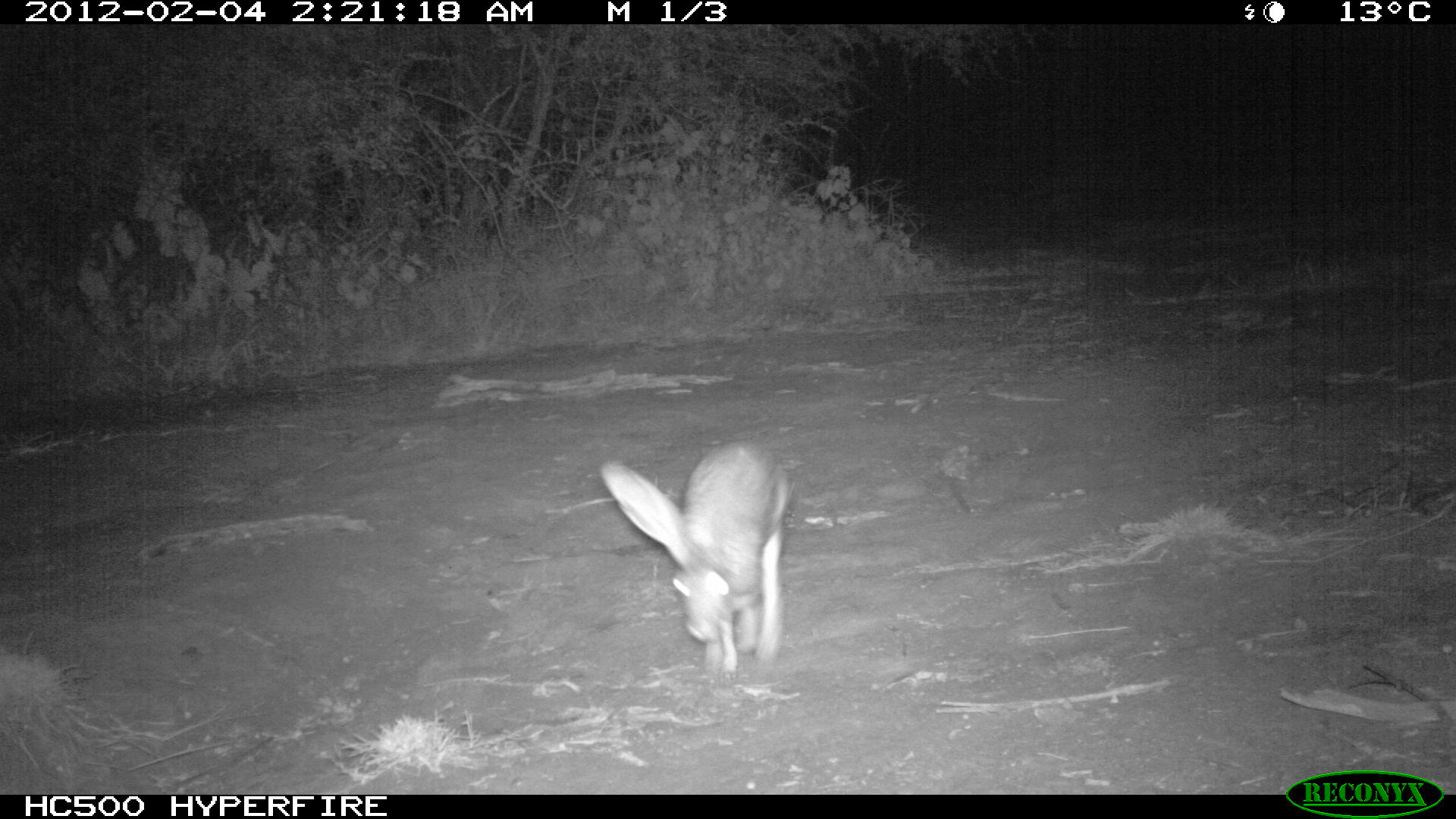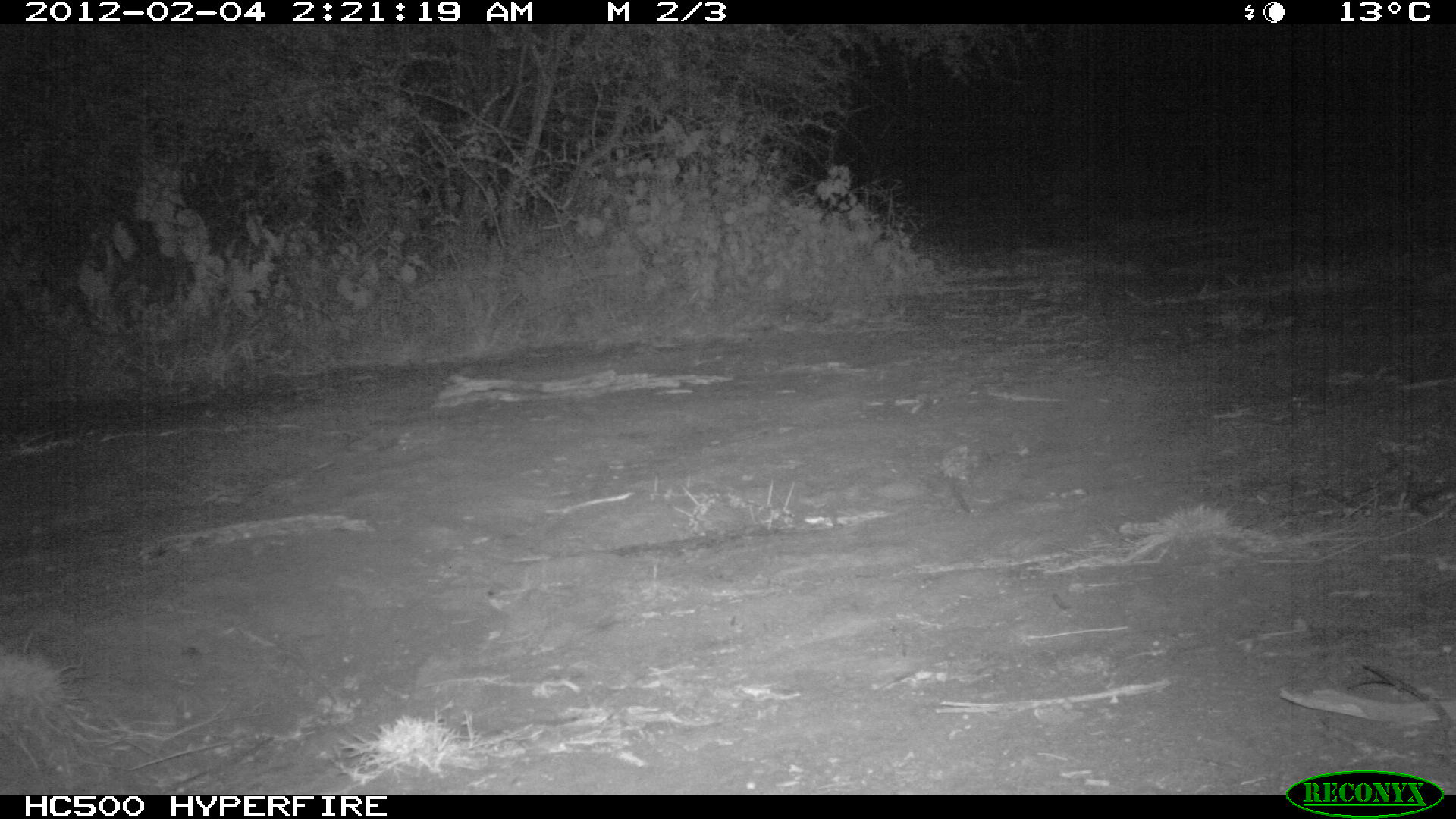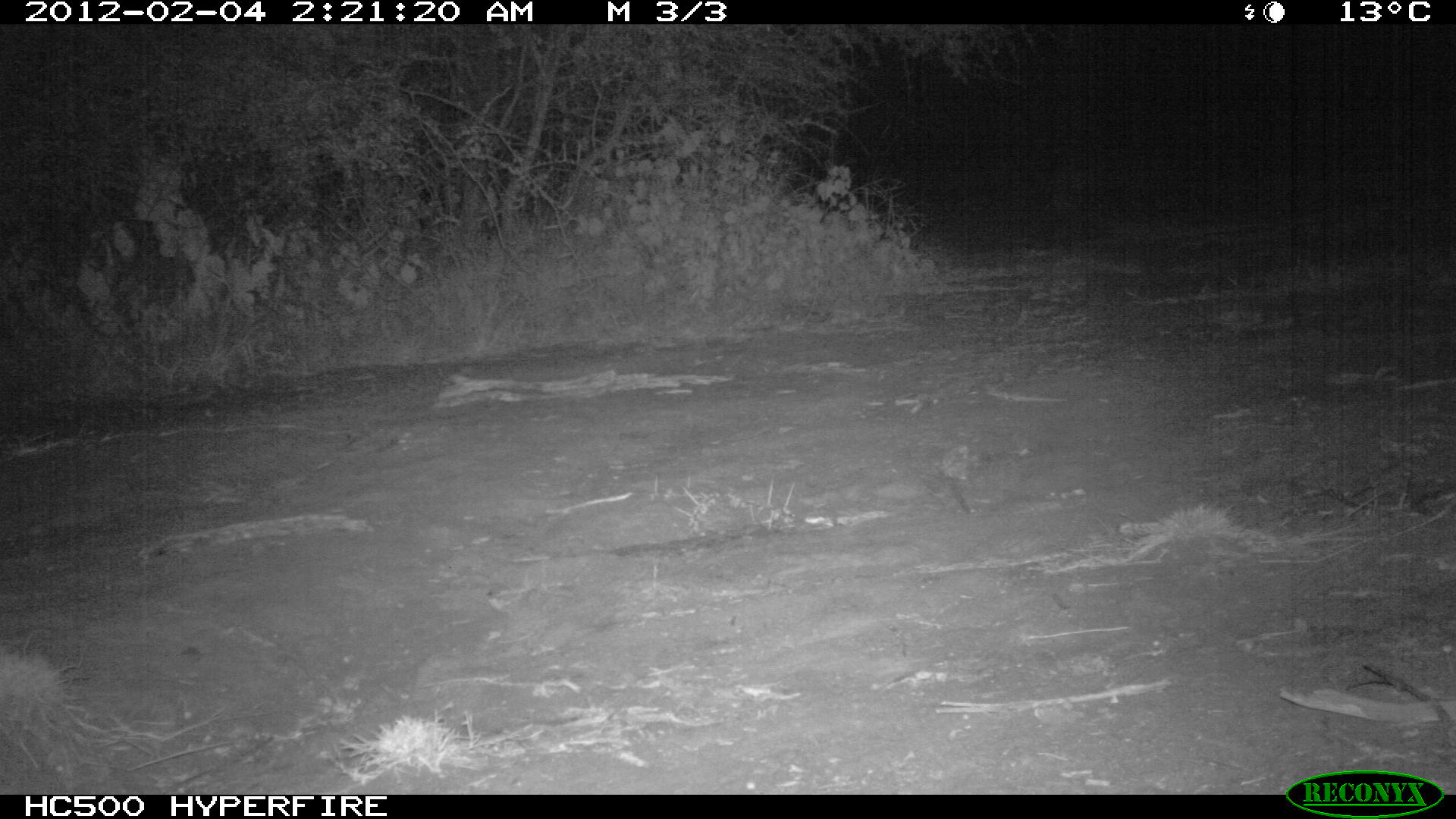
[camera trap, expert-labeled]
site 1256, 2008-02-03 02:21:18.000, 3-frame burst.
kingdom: Animalia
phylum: Chordata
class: Mammalia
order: Lagomorpha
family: Leporidae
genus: Lepus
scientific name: Lepus saxatilis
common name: scrub hare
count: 1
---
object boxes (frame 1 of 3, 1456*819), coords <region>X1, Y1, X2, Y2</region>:
lepus saxatilis: <region>593, 432, 796, 686</region>